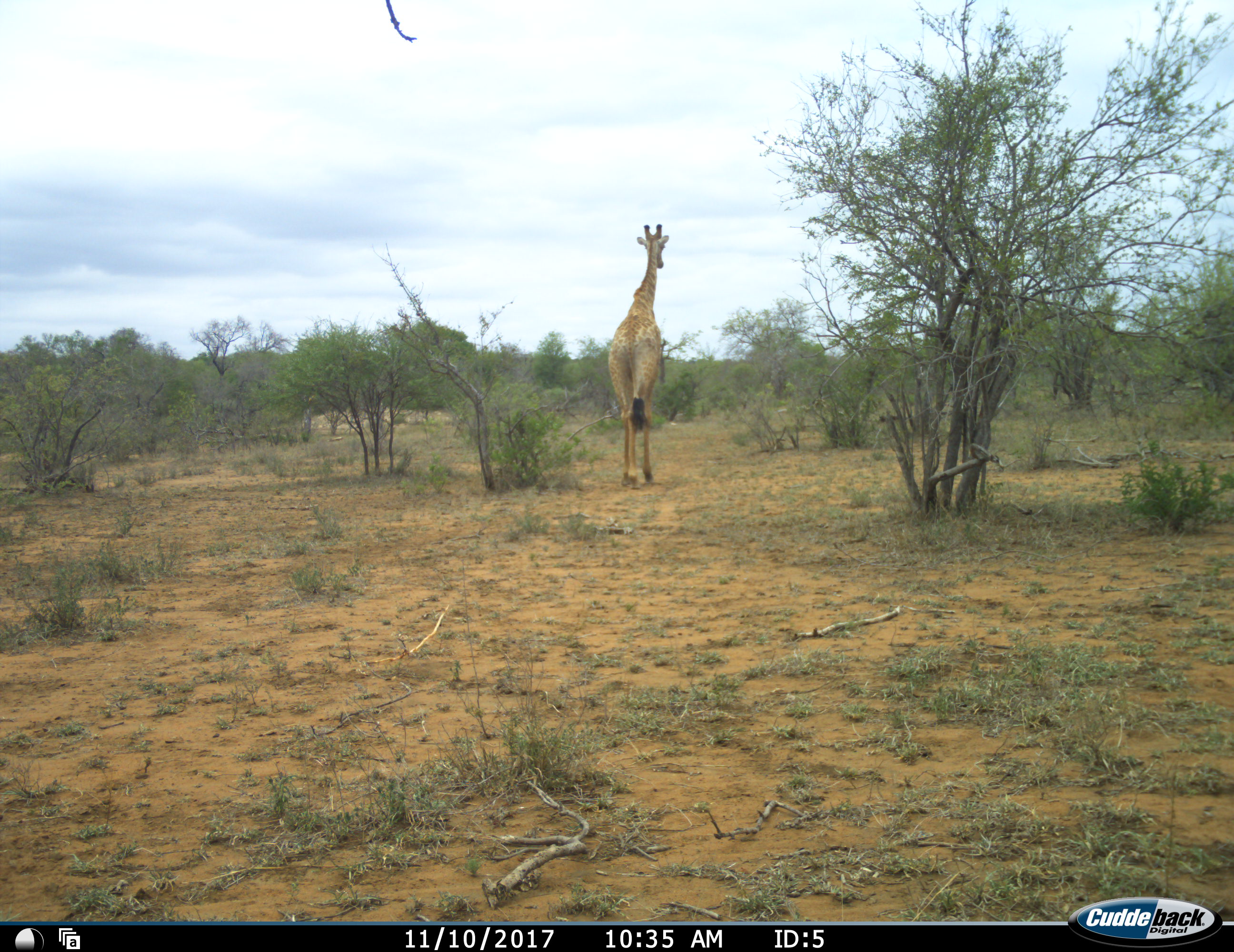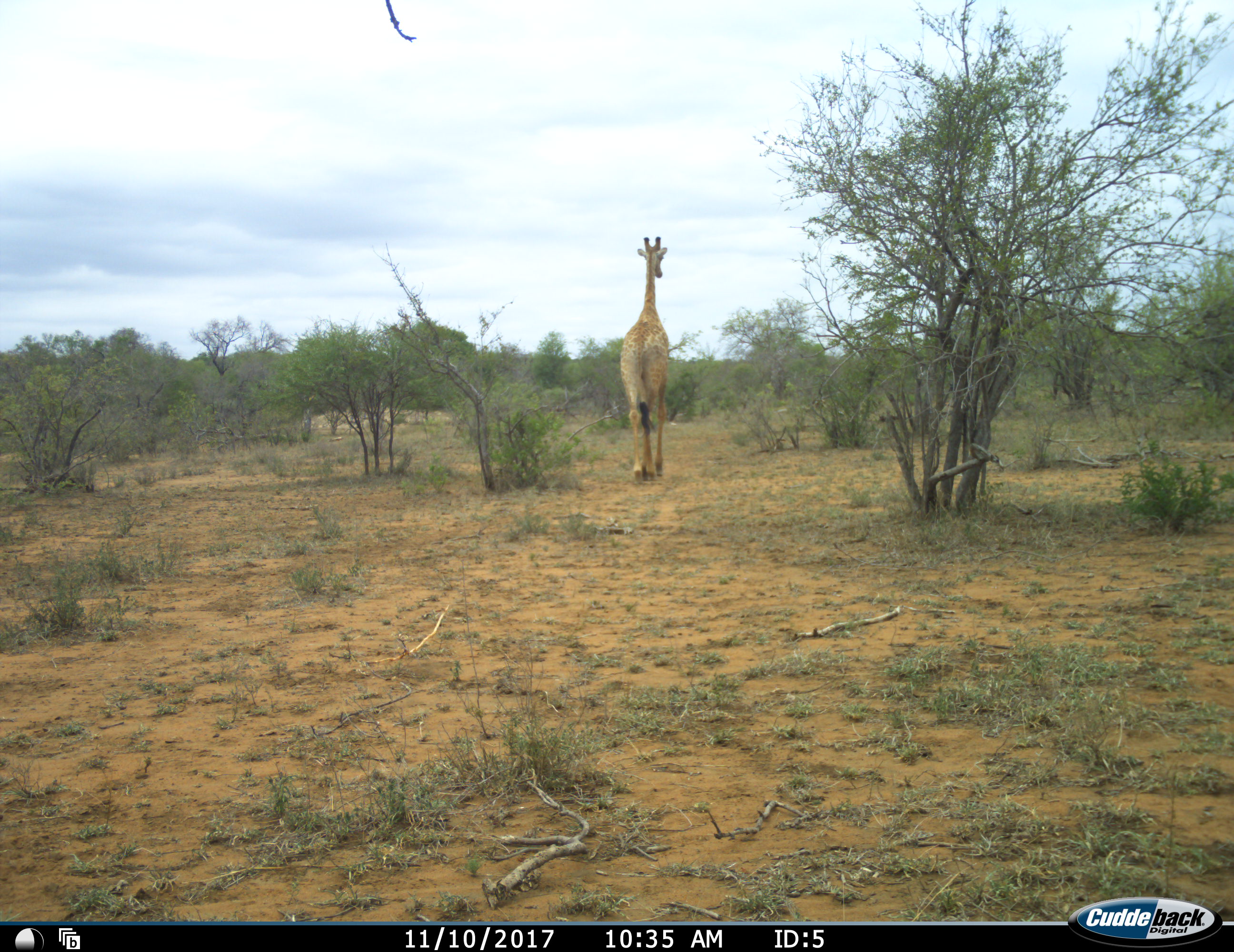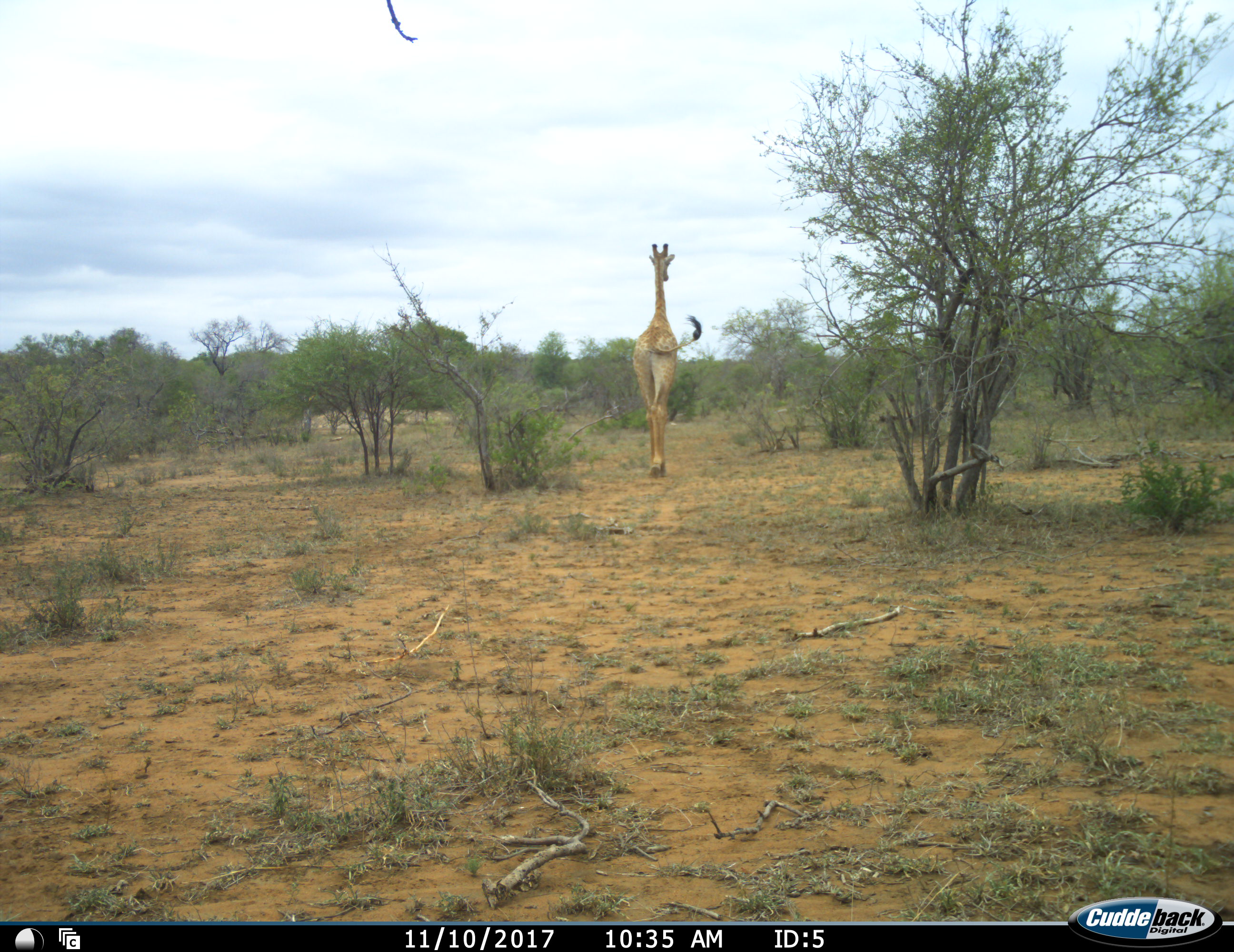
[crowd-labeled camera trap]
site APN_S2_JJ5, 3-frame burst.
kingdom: Animalia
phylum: Chordata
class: Mammalia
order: Artiodactyla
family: Giraffidae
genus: Giraffa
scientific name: Giraffa camelopardalis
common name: giraffe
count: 1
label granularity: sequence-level